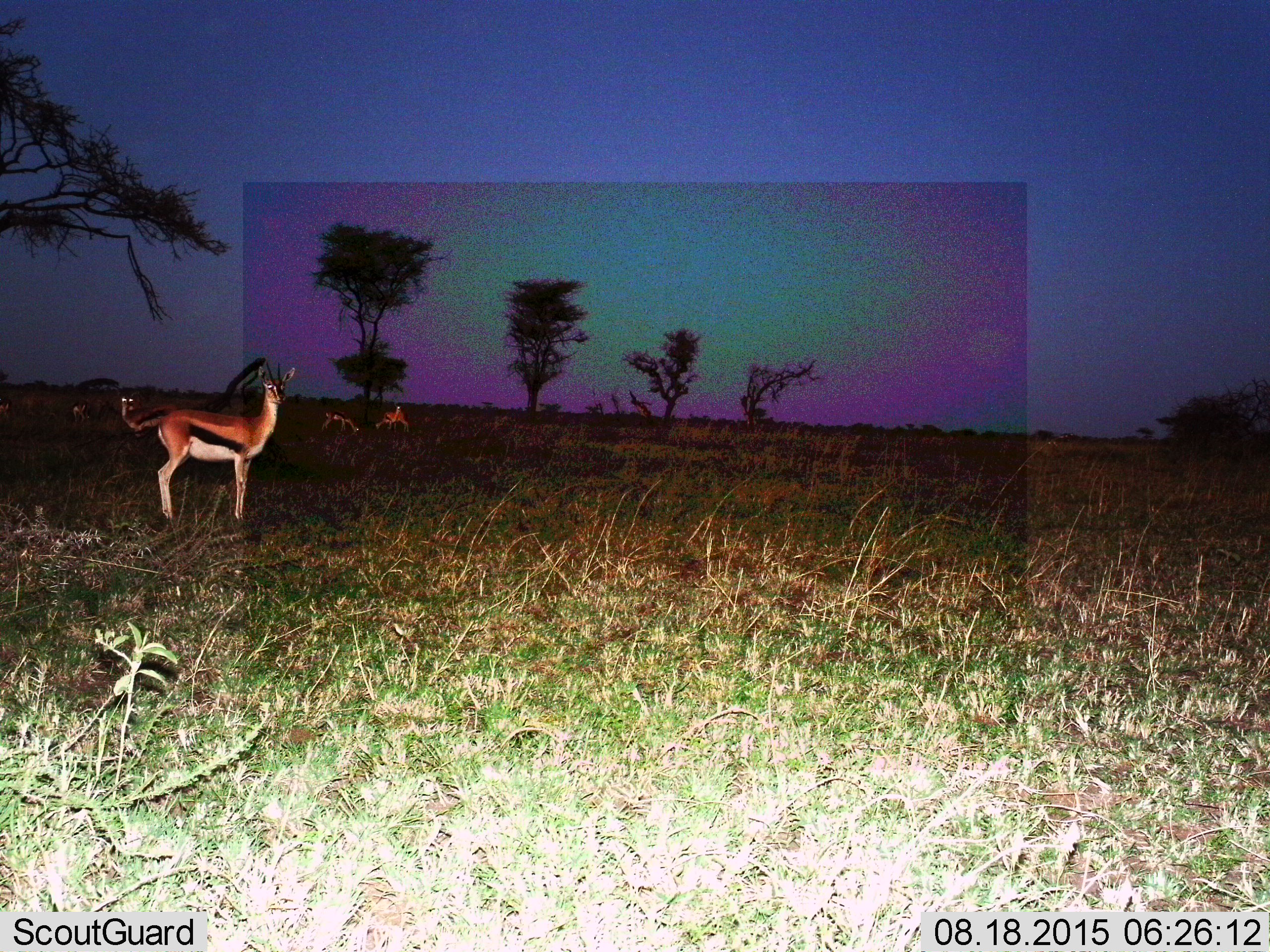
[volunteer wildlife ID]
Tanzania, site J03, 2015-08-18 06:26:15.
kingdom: Animalia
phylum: Chordata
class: Mammalia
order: Artiodactyla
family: Bovidae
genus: Eudorcas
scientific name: Eudorcas thomsonii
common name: thomson's gazelle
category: gazellethomsons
Gazellethomsons (thomson's gazelle) (Eudorcas thomsonii), count 6. Behavior (volunteer vote fractions): standing 90%, resting 20%, moving 10%, interacting 10%. Young present (vote fraction): 0%. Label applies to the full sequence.